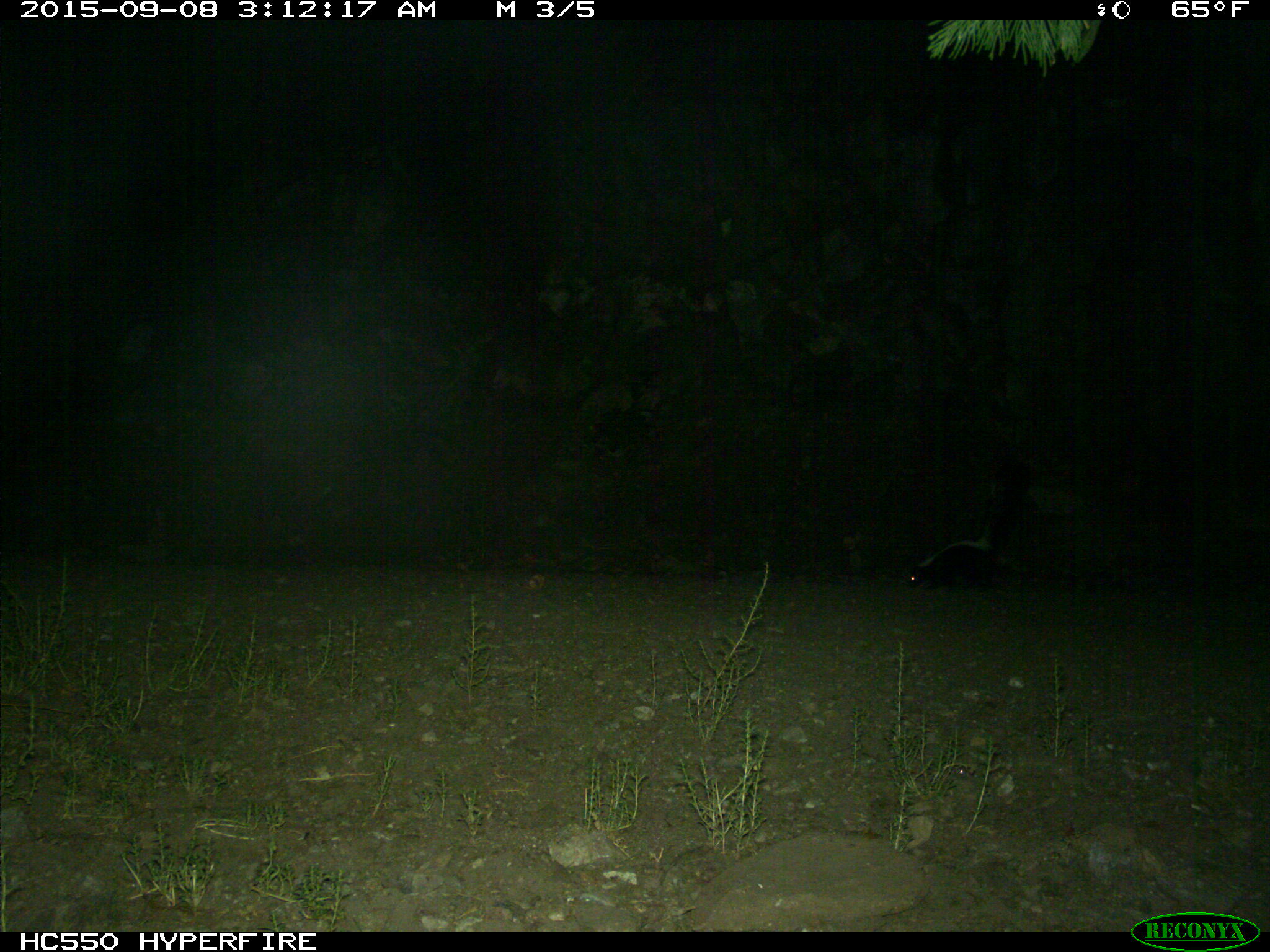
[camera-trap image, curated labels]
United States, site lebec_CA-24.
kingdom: Animalia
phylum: Chordata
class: Mammalia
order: Carnivora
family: Mephitidae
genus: Mephitis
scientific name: Mephitis mephitis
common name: striped skunk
Mephitis mephitis (striped skunk).